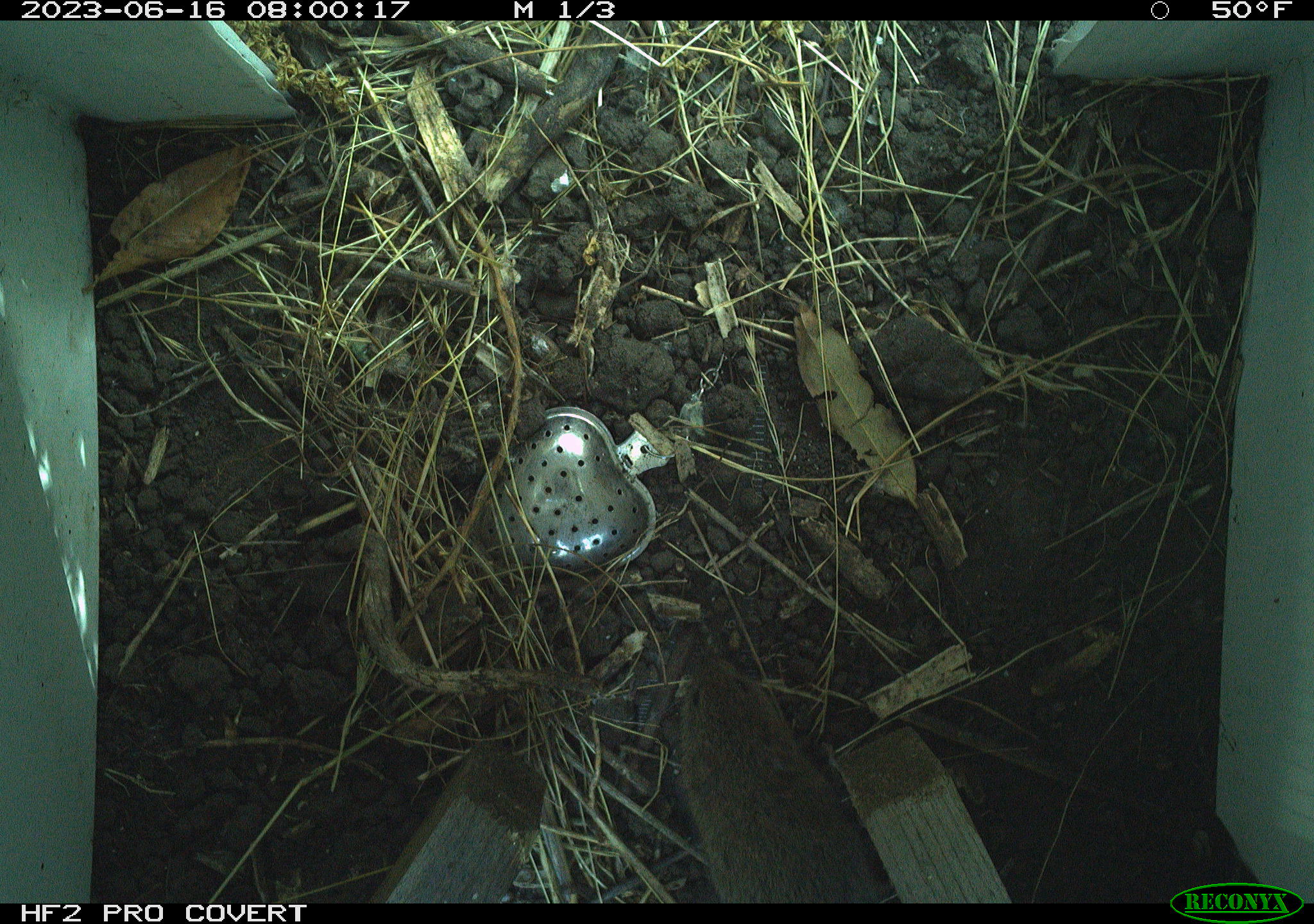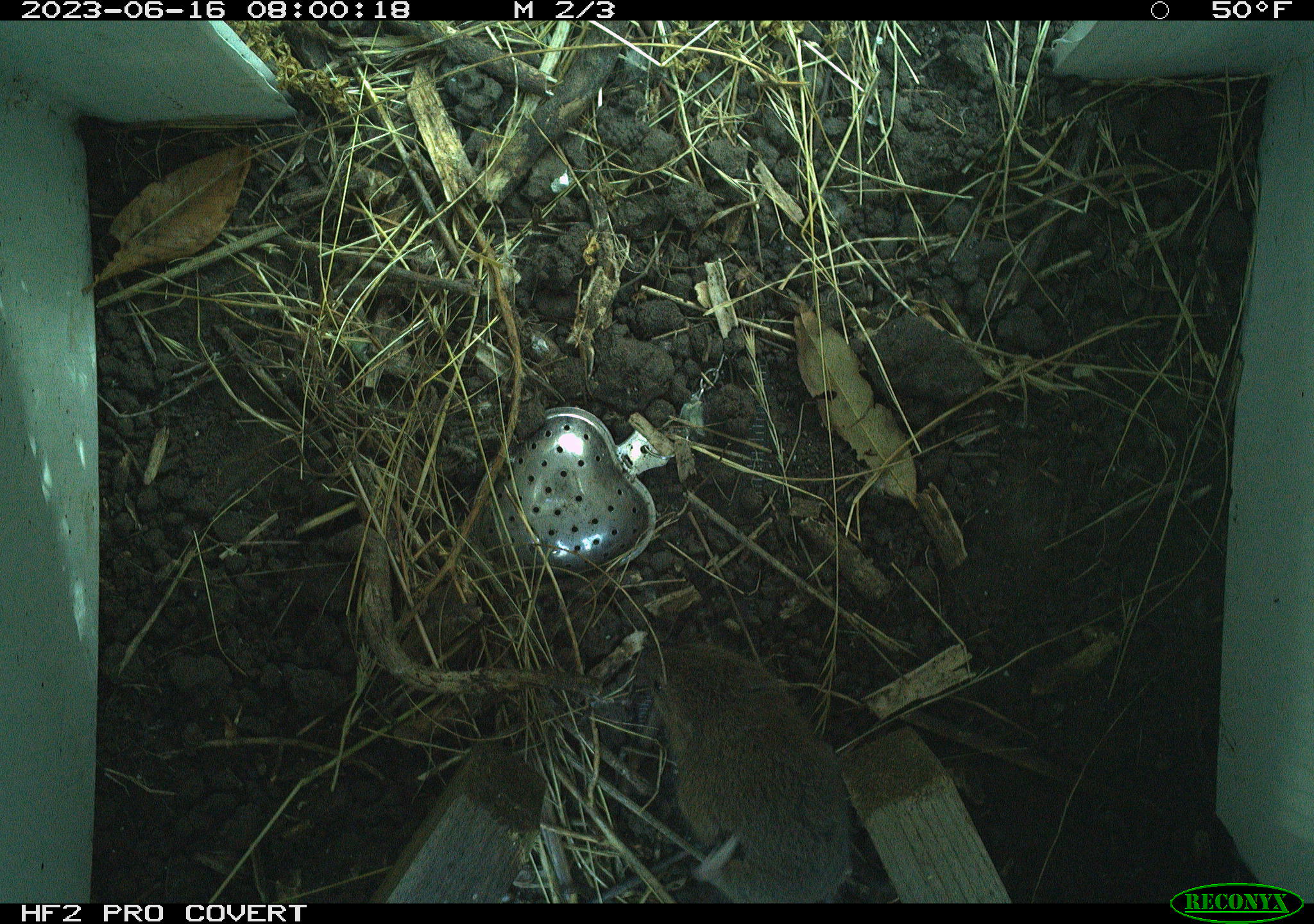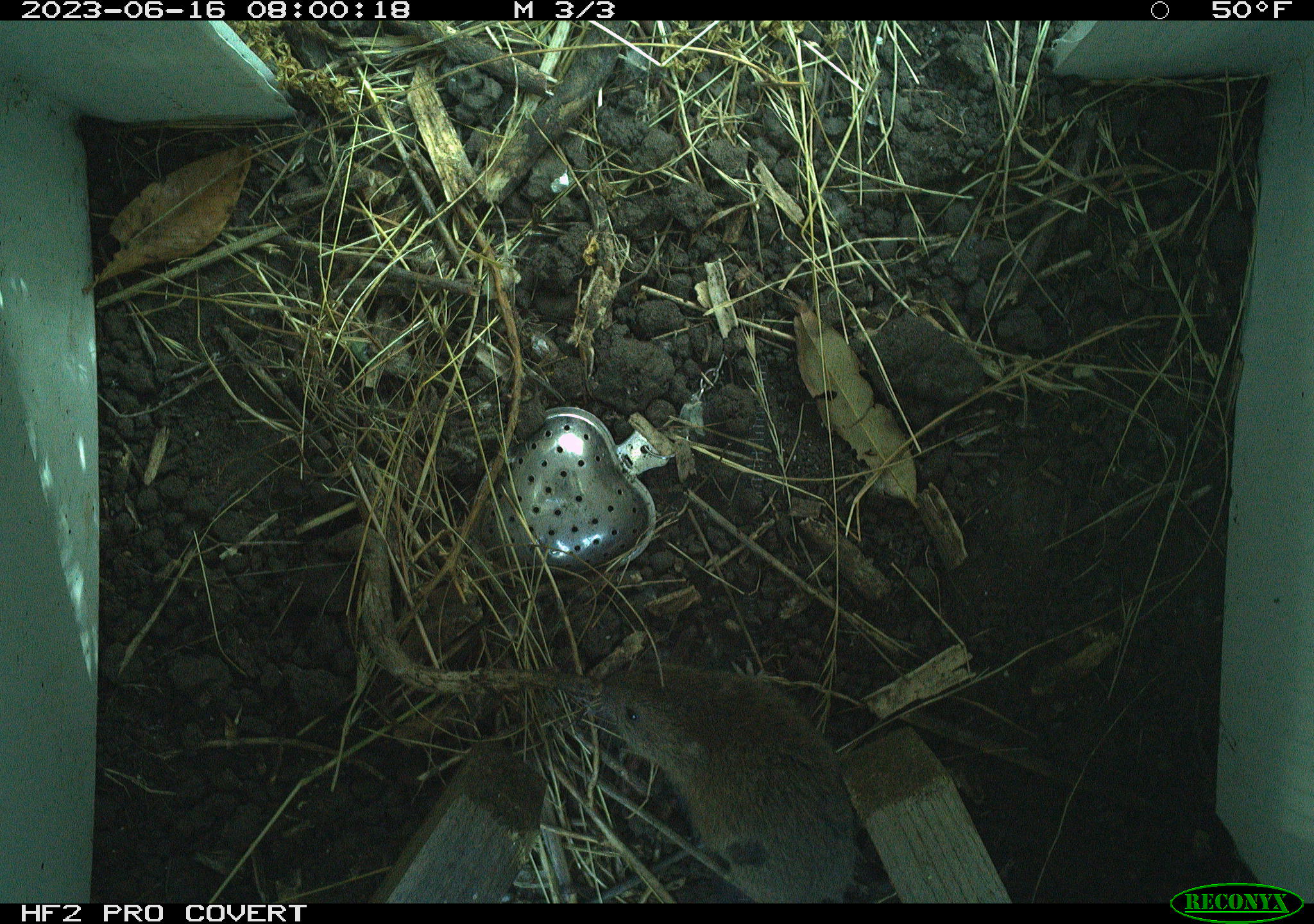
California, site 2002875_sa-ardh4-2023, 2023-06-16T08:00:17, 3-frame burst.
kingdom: Animalia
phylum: Chordata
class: Mammalia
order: Rodentia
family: Cricetidae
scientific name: Arvicolinae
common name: voles, lemmings, and muskrats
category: arvicolinae subfamily